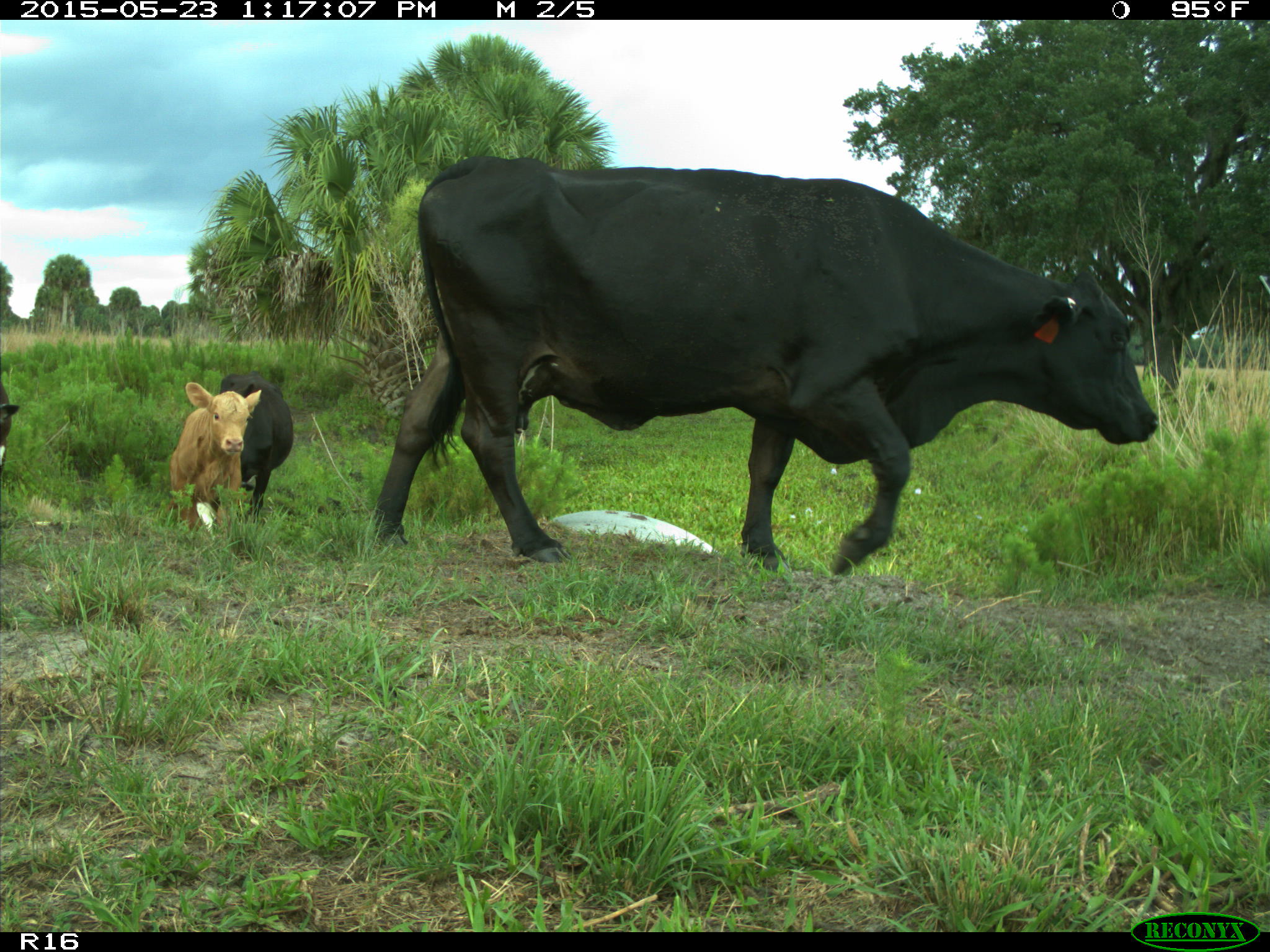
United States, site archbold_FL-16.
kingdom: Animalia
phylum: Chordata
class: Mammalia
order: Artiodactyla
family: Bovidae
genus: Bos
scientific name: Bos taurus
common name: domestic cow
Bos taurus (domestic cow).